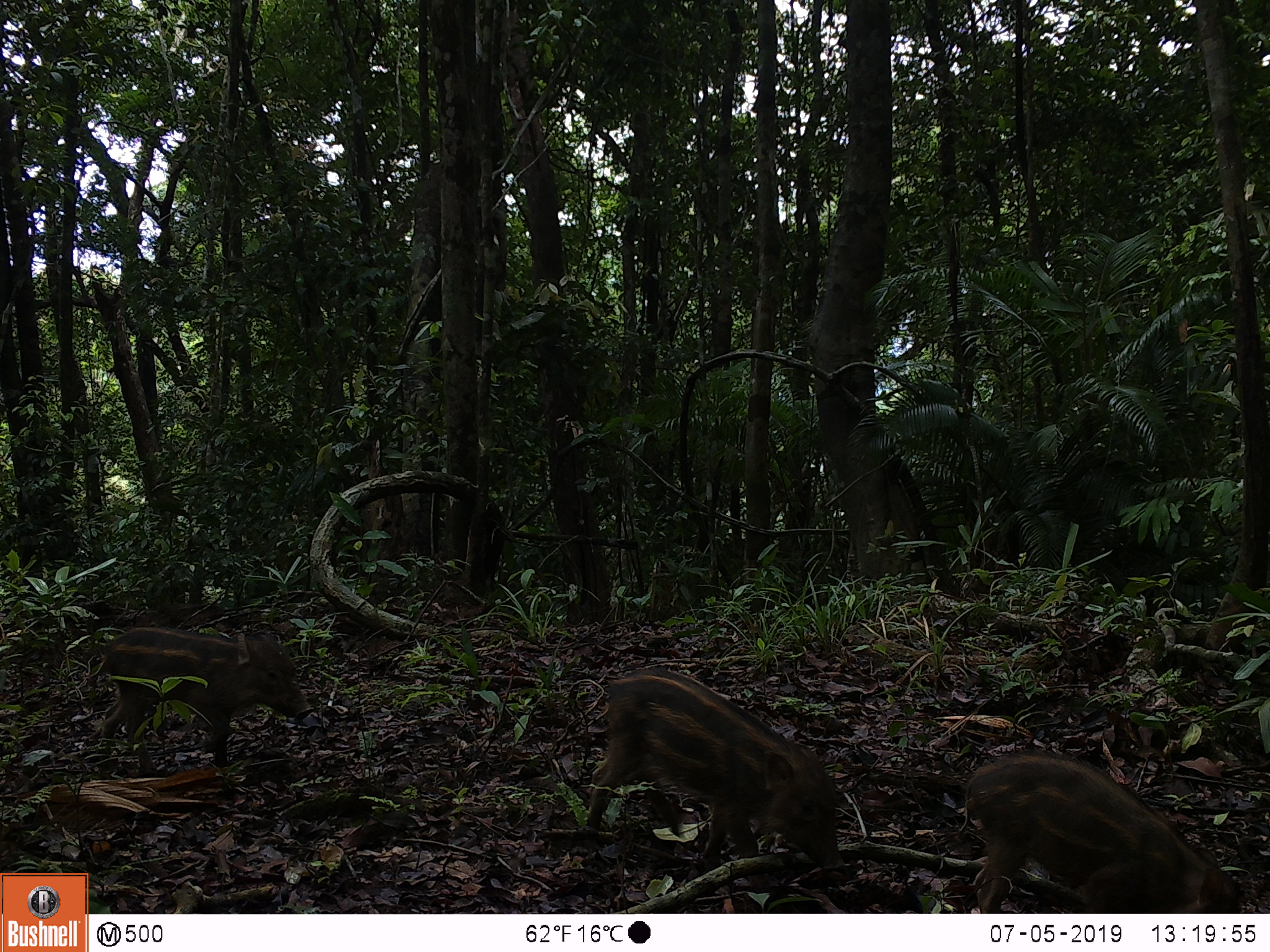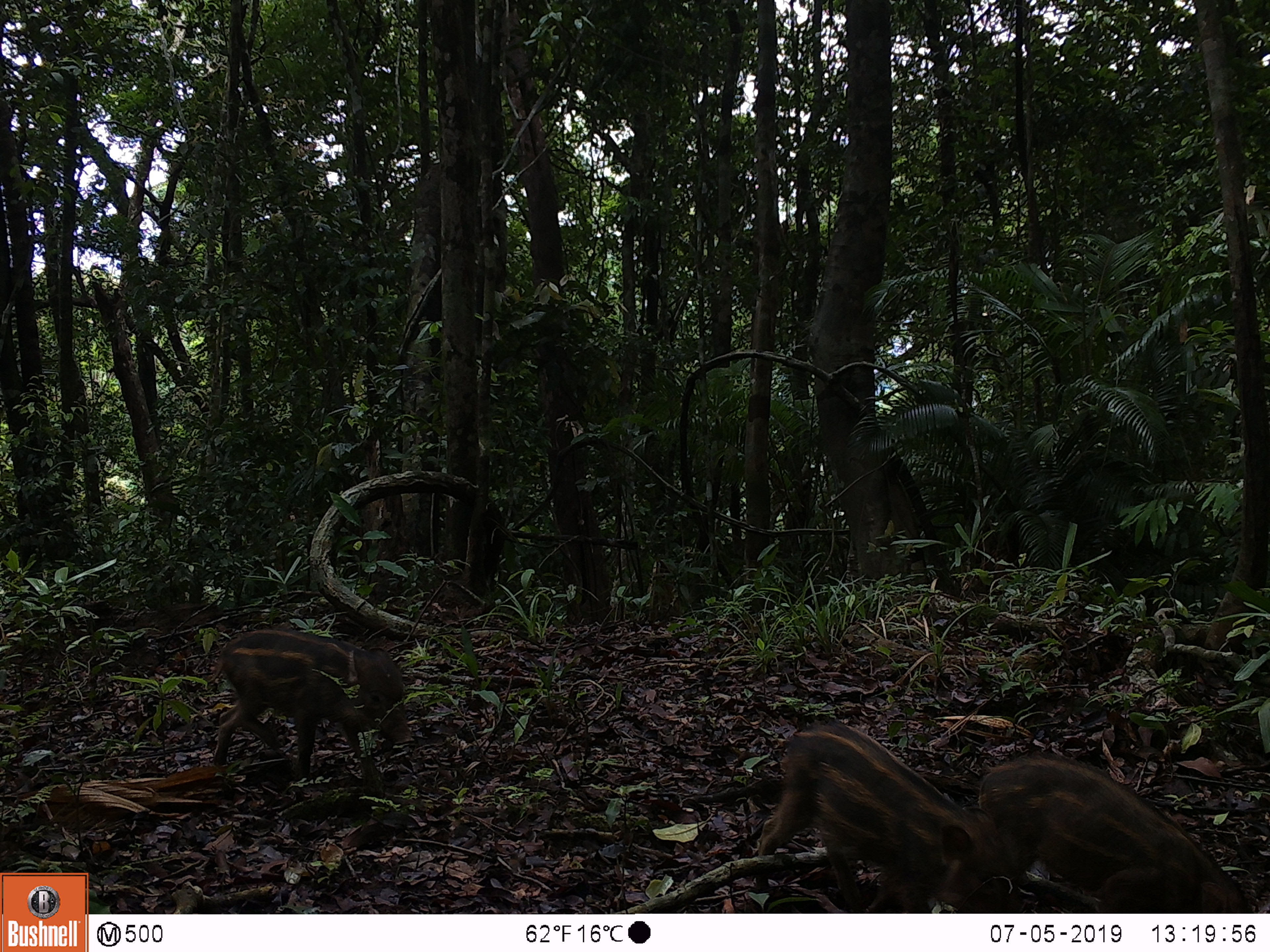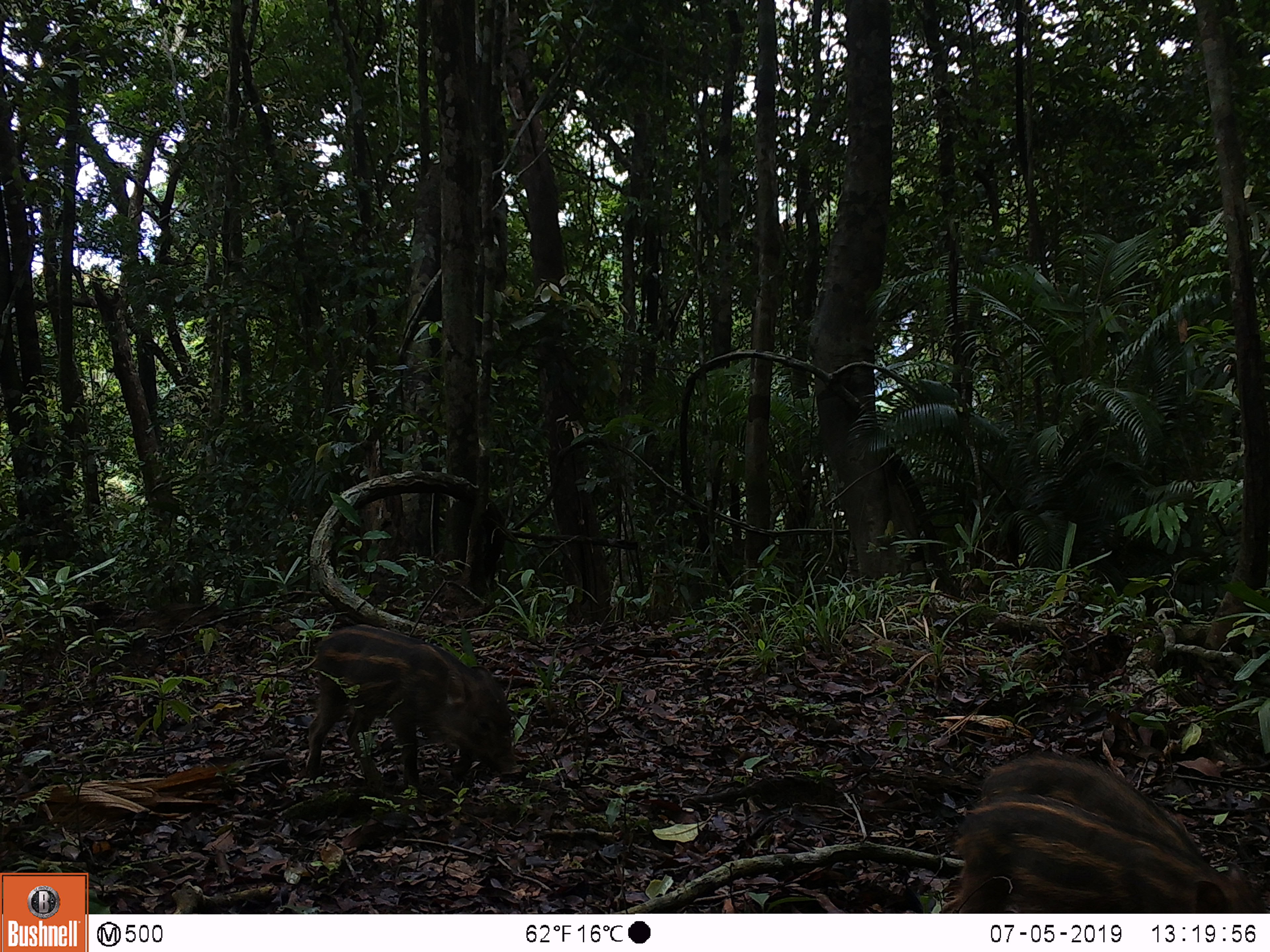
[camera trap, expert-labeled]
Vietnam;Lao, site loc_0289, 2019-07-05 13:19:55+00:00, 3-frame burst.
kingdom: Animalia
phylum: Chordata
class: Mammalia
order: Artiodactyla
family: Suidae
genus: Sus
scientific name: Sus scrofa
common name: eurasian wild pig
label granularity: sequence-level